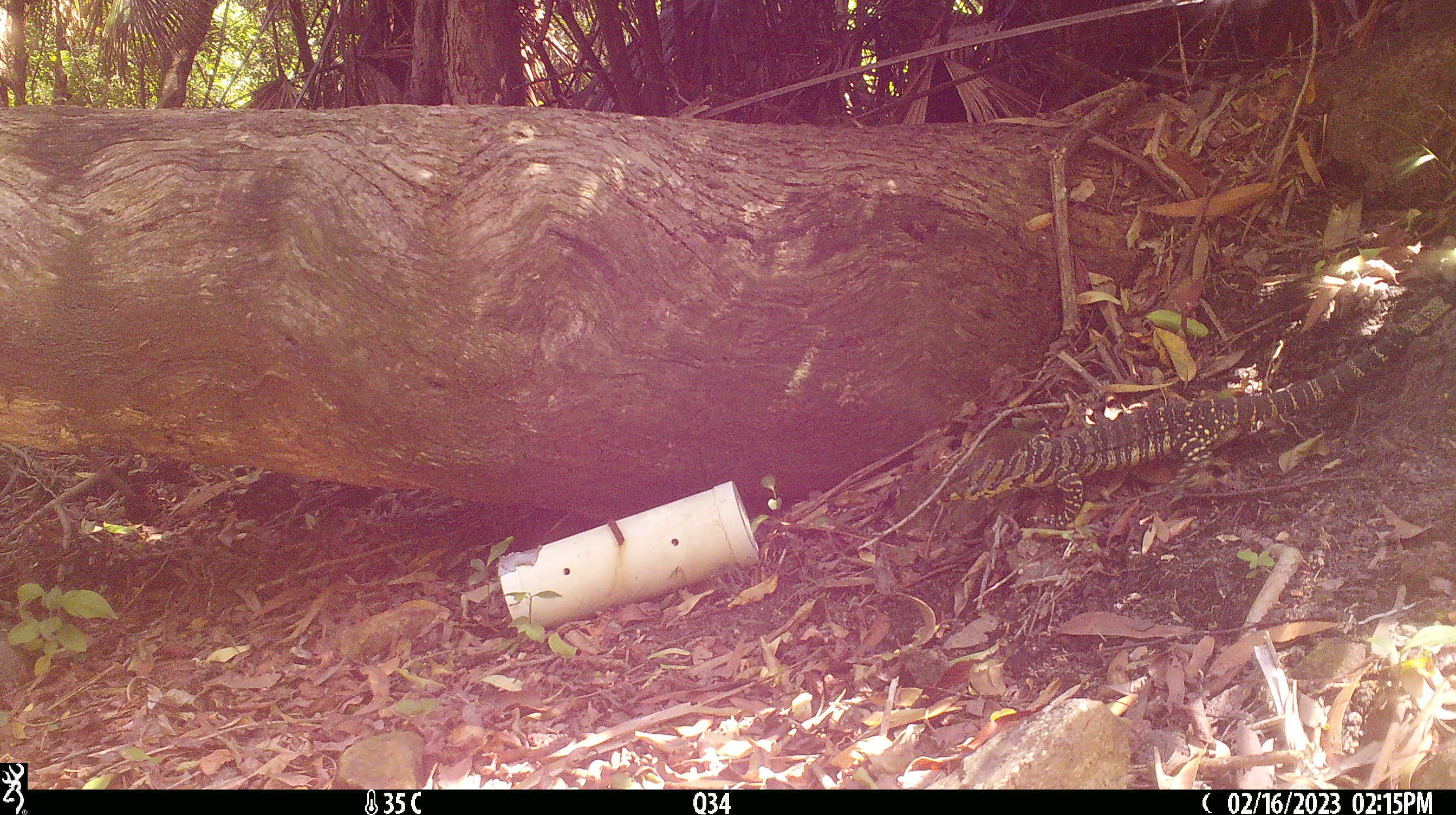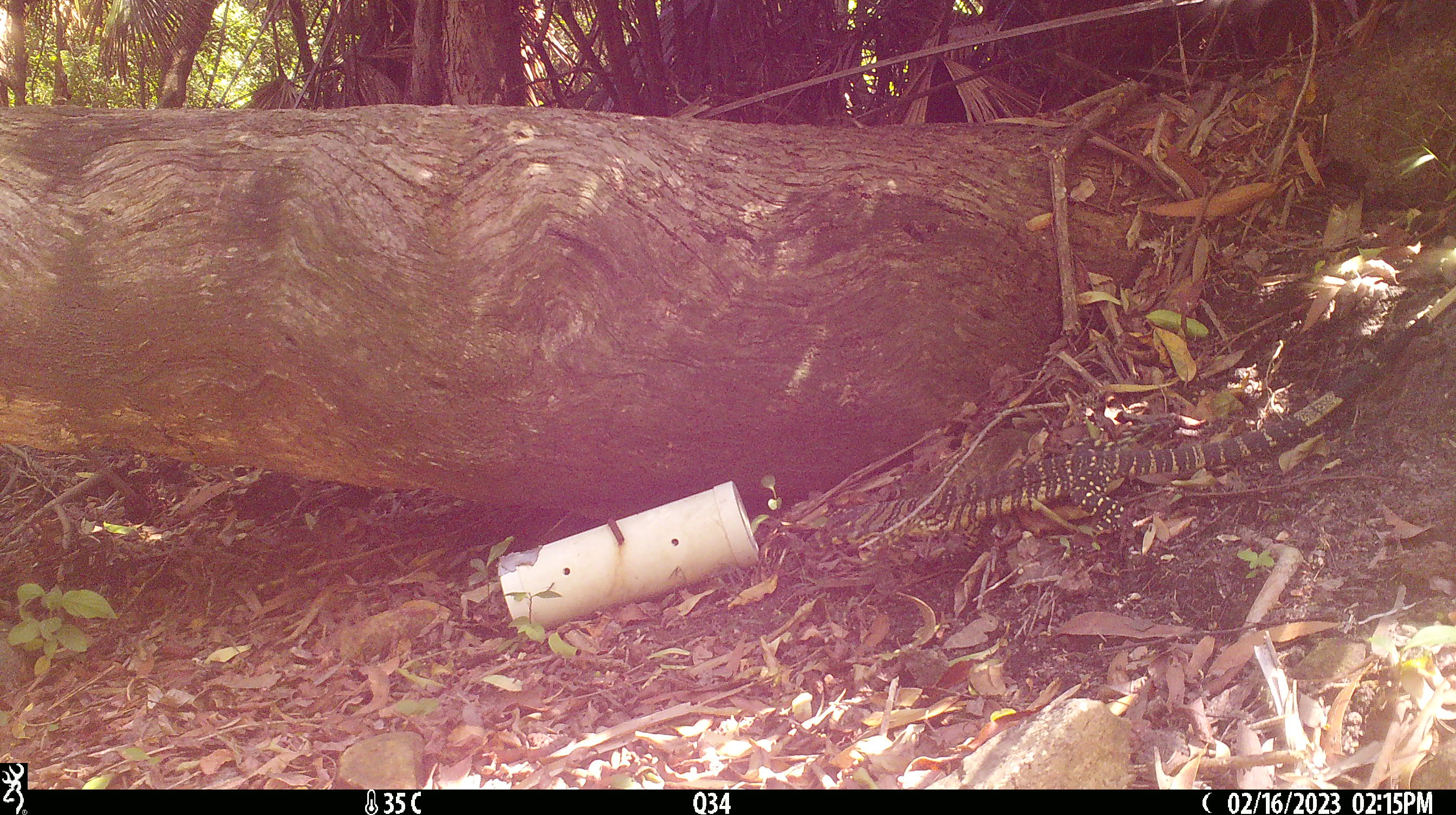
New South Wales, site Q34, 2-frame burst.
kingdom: Animalia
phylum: Chordata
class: Reptilia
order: Squamata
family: Varanidae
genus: Varanus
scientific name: Varanus varius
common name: lace monitor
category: goanna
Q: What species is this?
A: Goanna (lace monitor) (Varanus varius).